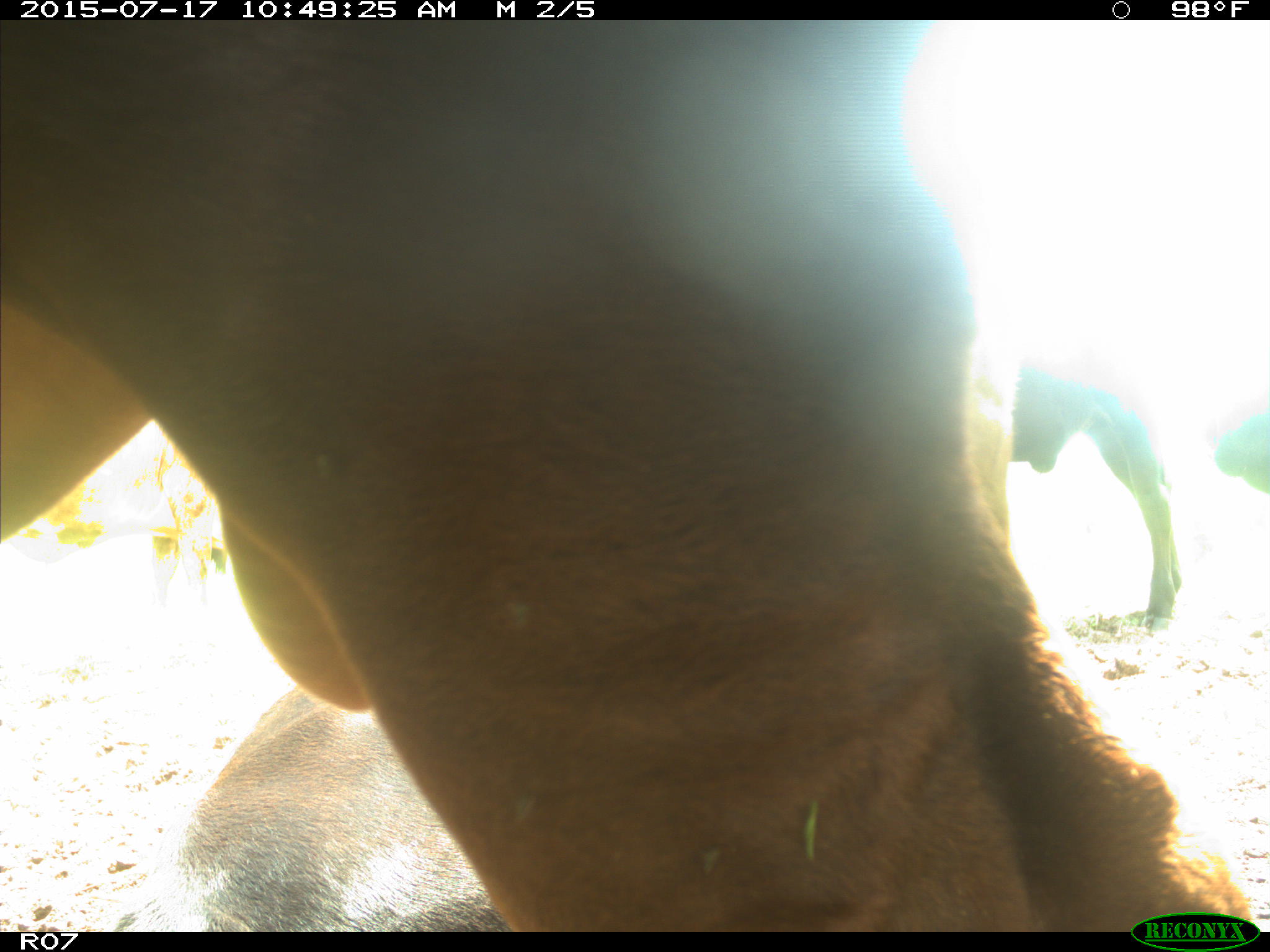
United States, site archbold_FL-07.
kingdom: Animalia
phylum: Chordata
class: Mammalia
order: Artiodactyla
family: Bovidae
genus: Bos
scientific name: Bos taurus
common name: domestic cow